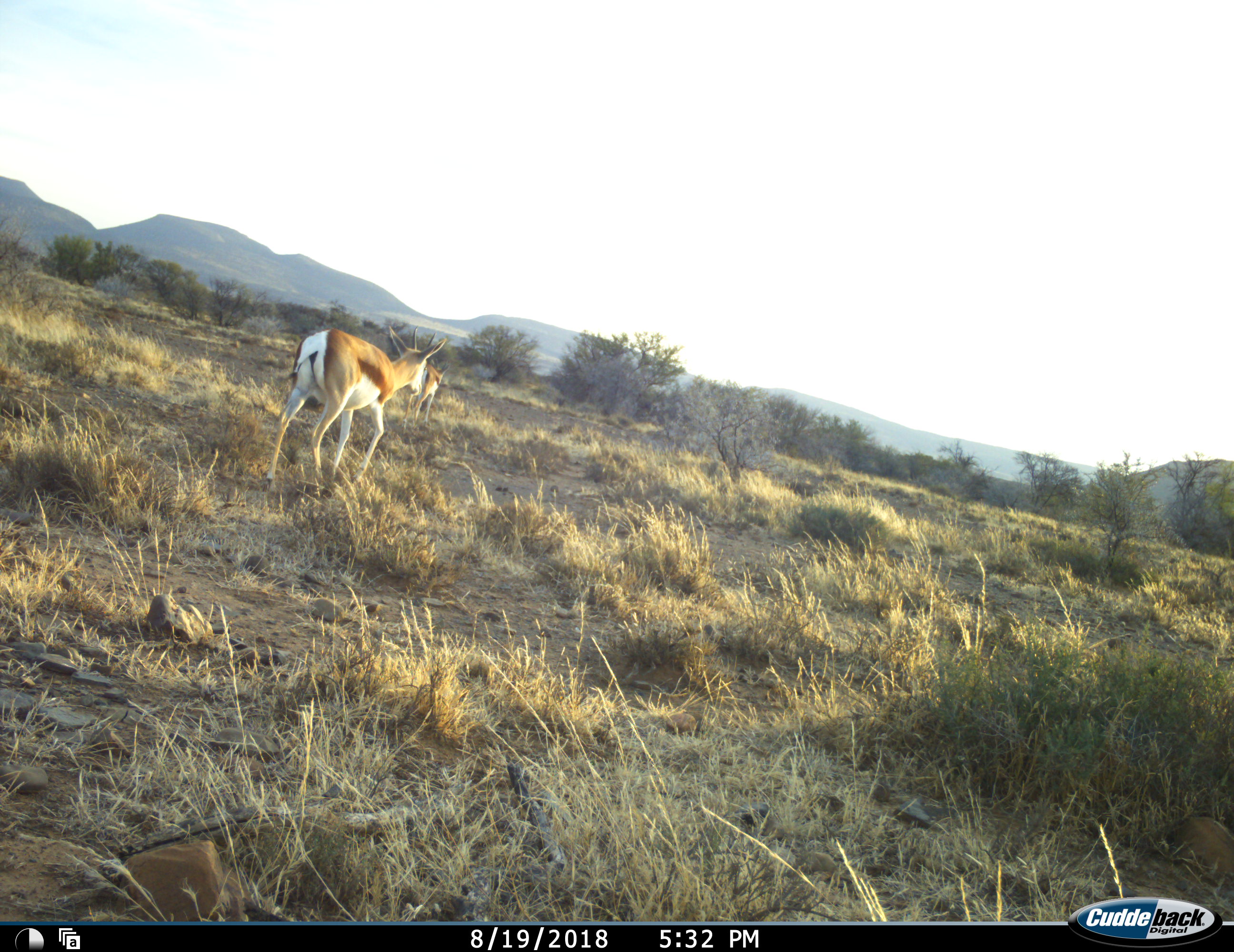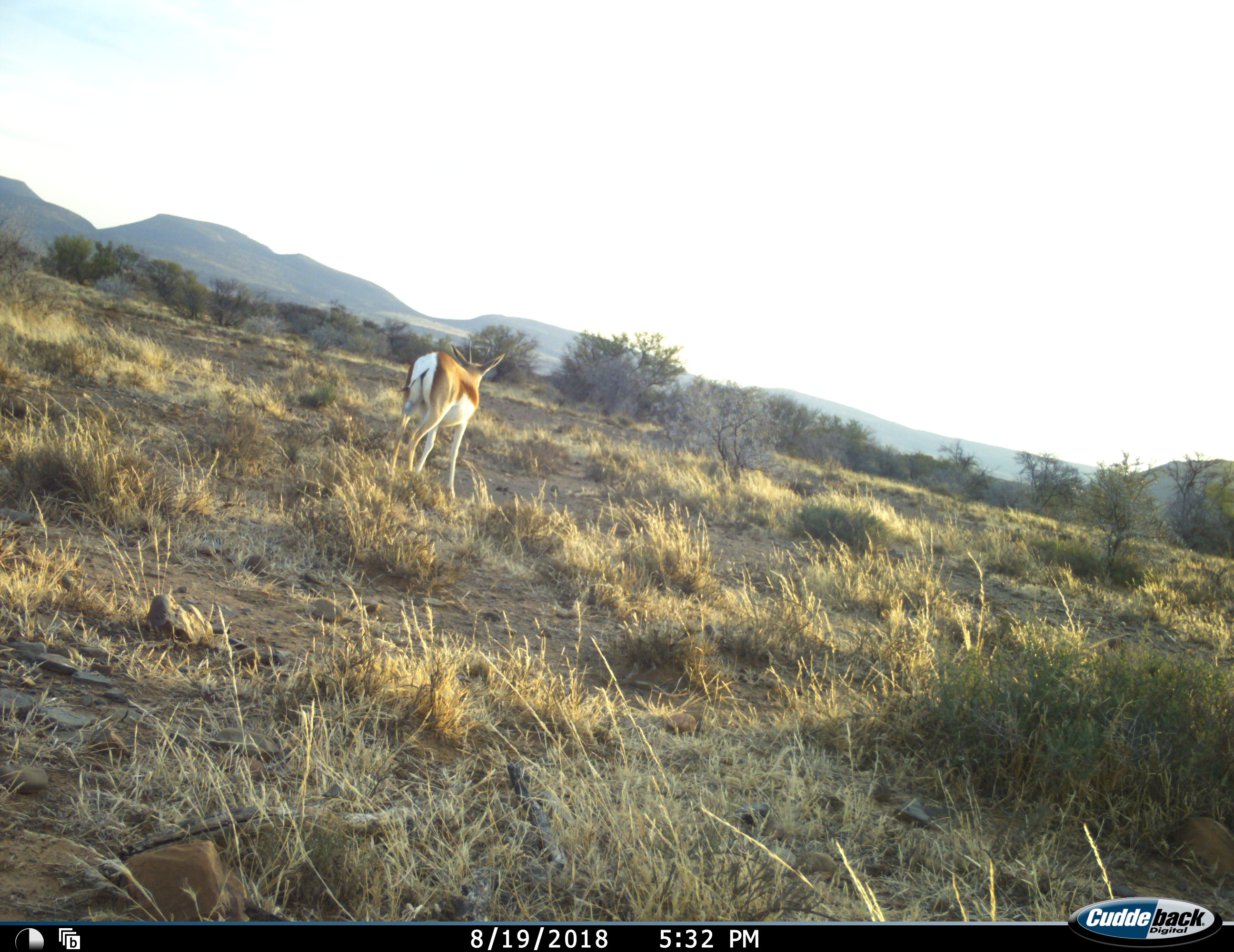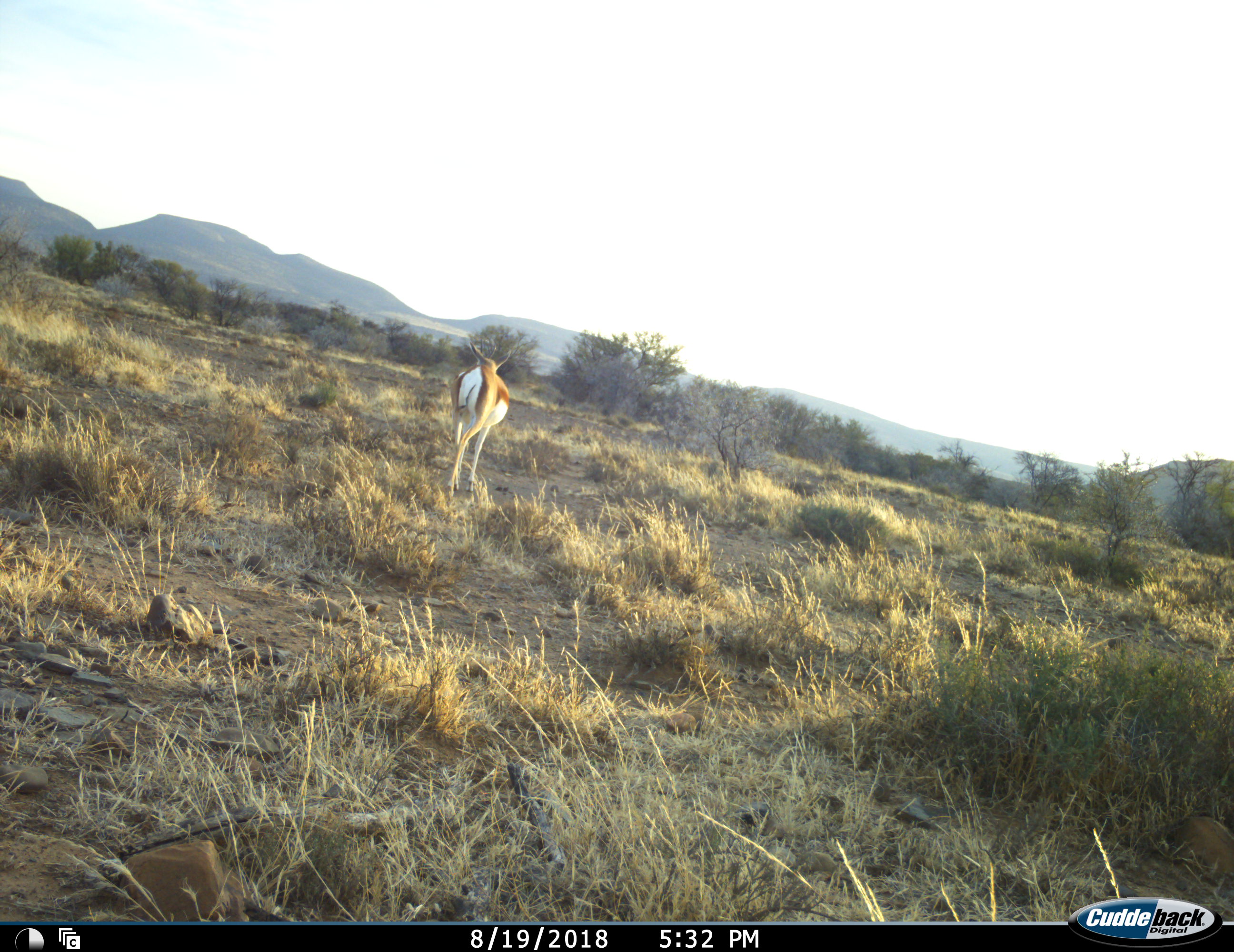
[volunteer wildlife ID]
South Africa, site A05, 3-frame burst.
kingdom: Animalia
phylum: Chordata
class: Mammalia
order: Artiodactyla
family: Bovidae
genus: Antidorcas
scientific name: Antidorcas marsupialis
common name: springbok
Springbok (Antidorcas marsupialis), count 2. Behavior (volunteer vote fractions): standing 0%, resting 0%, moving 100%, interacting 0%. Young present (vote fraction): 0%. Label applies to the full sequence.